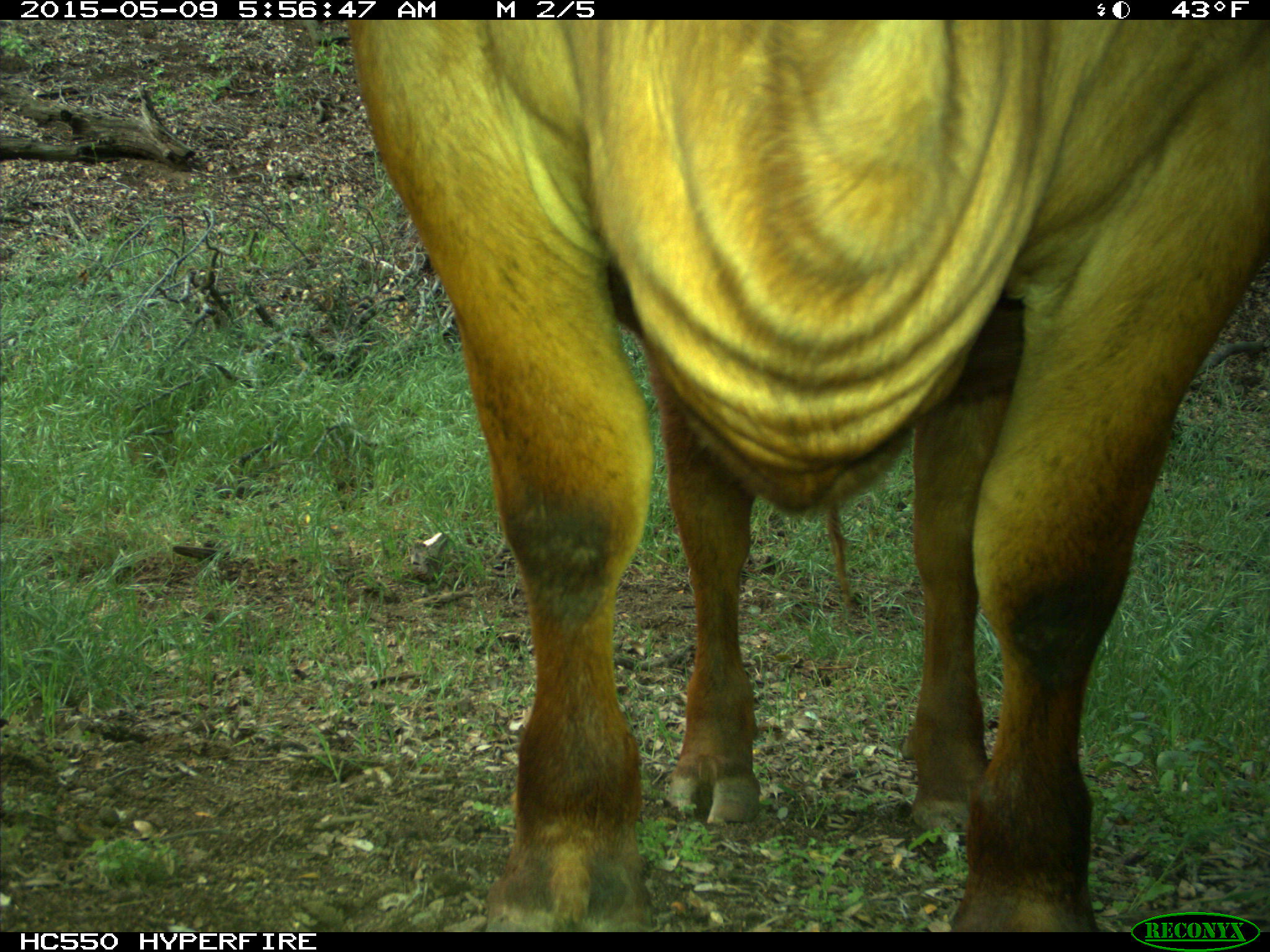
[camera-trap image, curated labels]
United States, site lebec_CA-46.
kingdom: Animalia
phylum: Chordata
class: Mammalia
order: Artiodactyla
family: Bovidae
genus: Bos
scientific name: Bos taurus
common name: domestic cow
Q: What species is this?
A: Bos taurus (domestic cow).